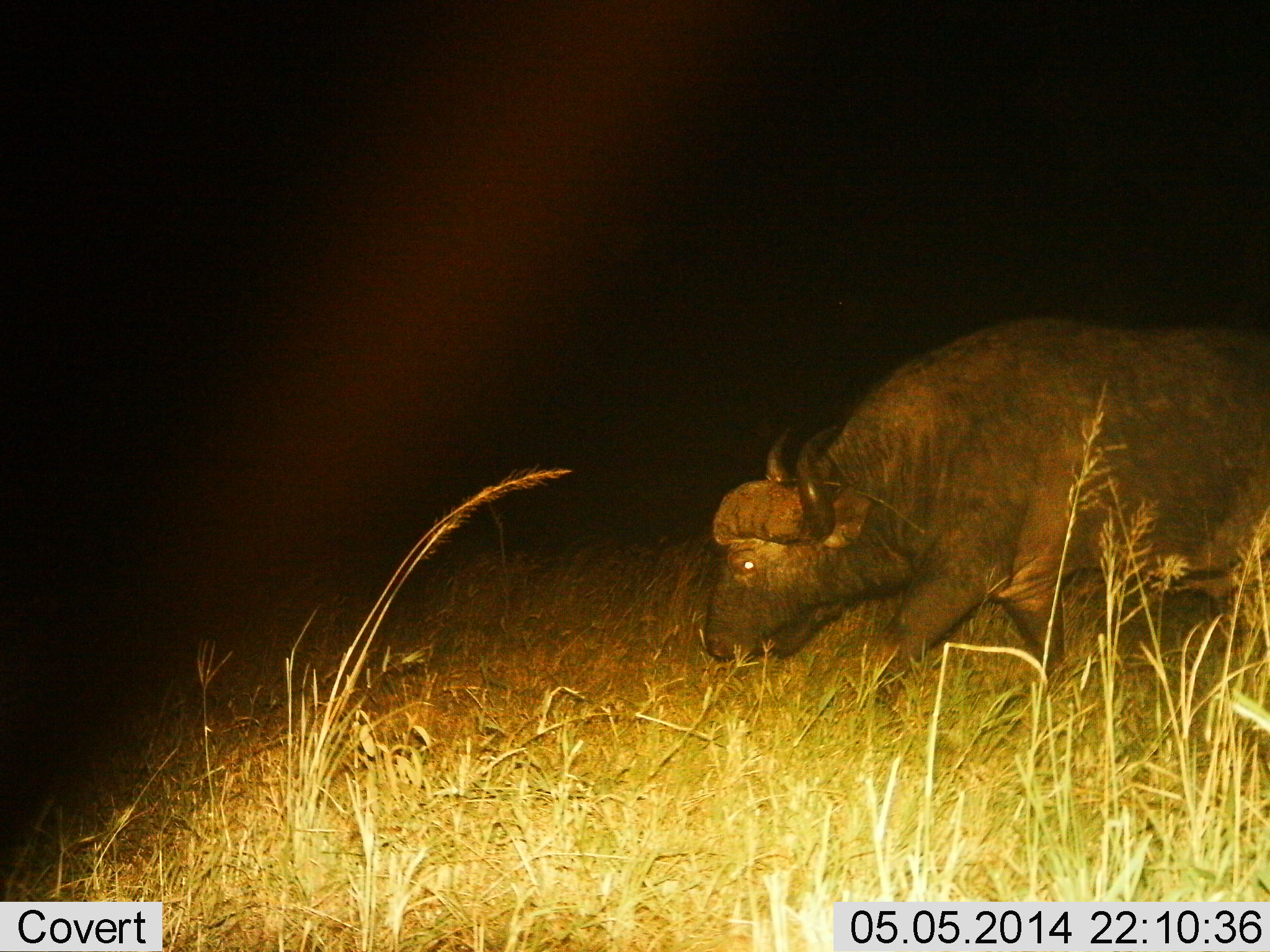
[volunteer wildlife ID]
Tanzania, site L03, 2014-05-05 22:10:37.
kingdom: Animalia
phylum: Chordata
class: Mammalia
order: Artiodactyla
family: Bovidae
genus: Syncerus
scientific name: Syncerus caffer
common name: cape buffalo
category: buffalo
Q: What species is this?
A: Buffalo (cape buffalo) (Syncerus caffer).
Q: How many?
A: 1.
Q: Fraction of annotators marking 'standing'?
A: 14%.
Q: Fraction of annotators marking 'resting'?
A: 2%.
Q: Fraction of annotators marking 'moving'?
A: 50%.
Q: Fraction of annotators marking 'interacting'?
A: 0%.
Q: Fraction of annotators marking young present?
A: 0%.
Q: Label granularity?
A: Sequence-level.